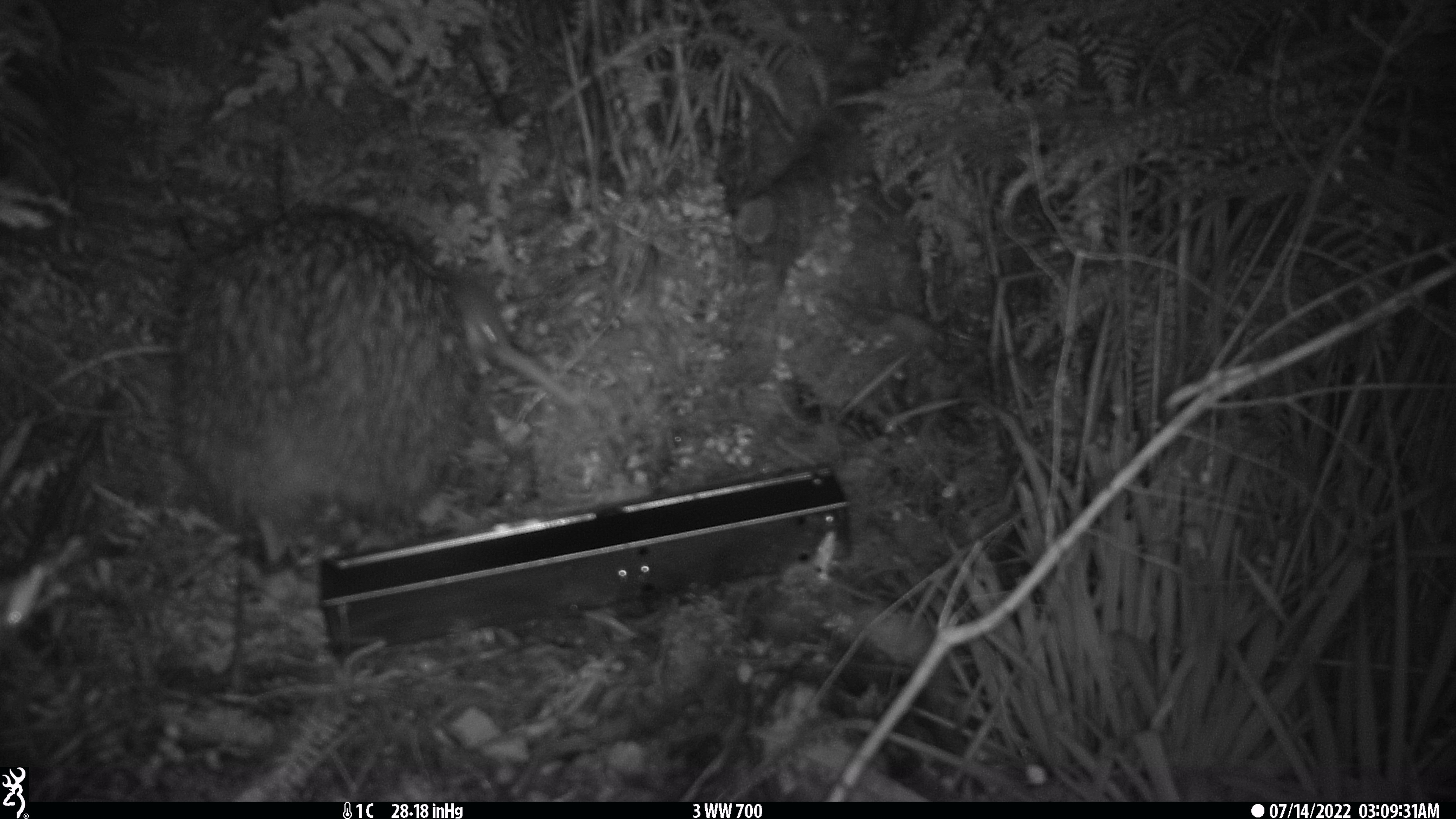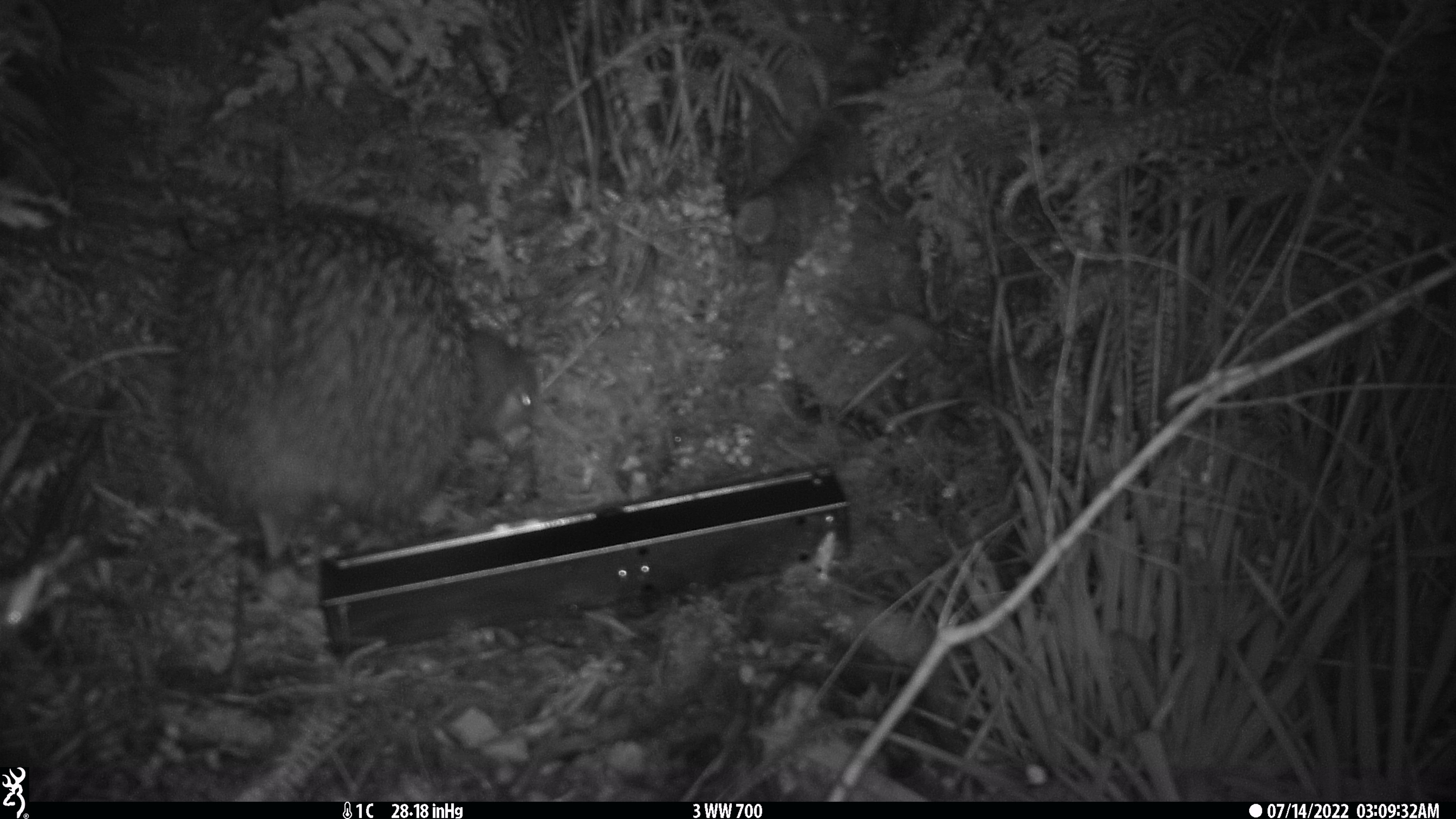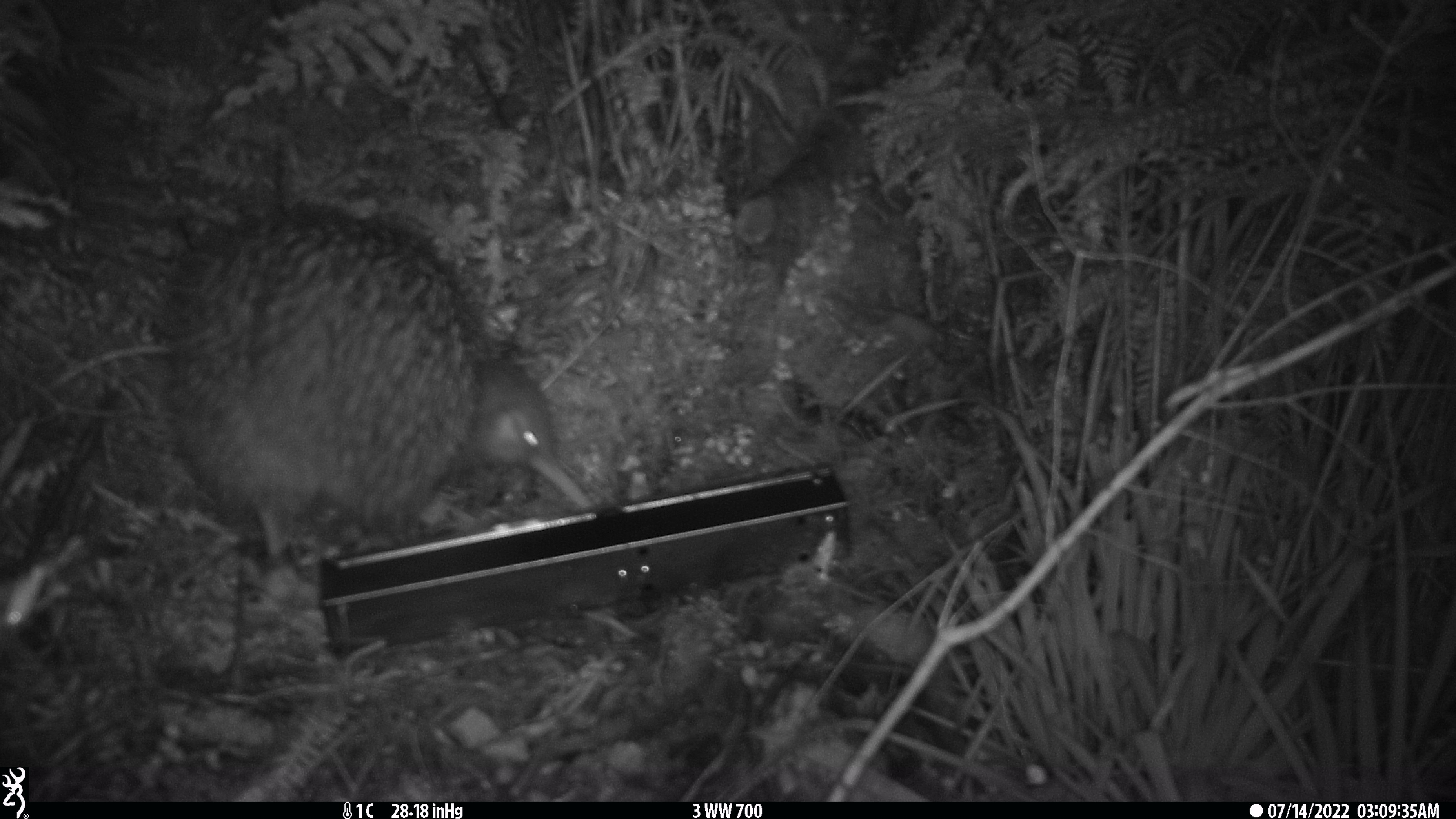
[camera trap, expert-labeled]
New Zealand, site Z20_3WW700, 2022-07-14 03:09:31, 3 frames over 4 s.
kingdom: Animalia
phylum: Chordata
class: Aves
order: Apterygiformes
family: Apterygidae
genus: Apteryx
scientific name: Apteryx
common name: kiwi